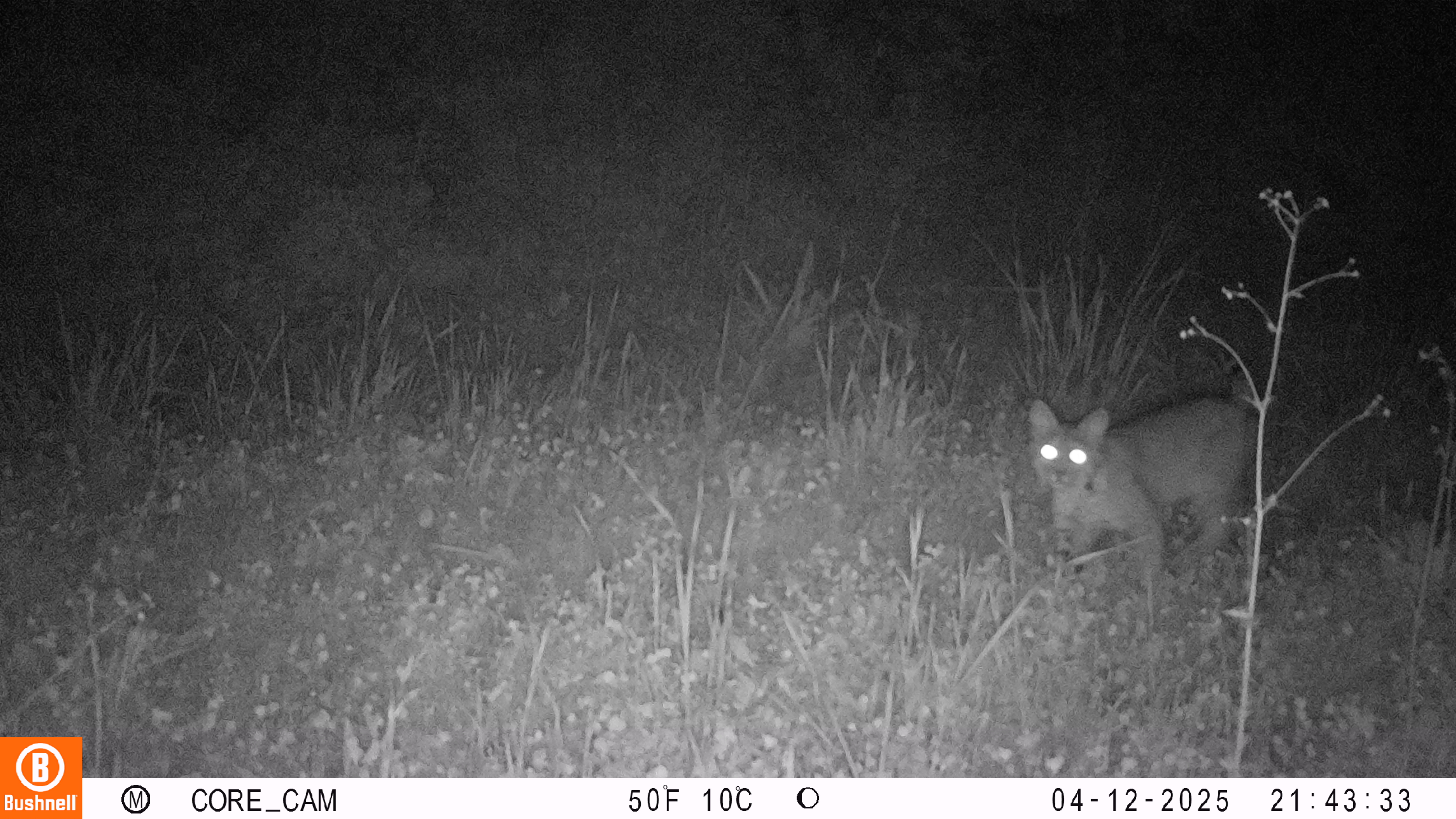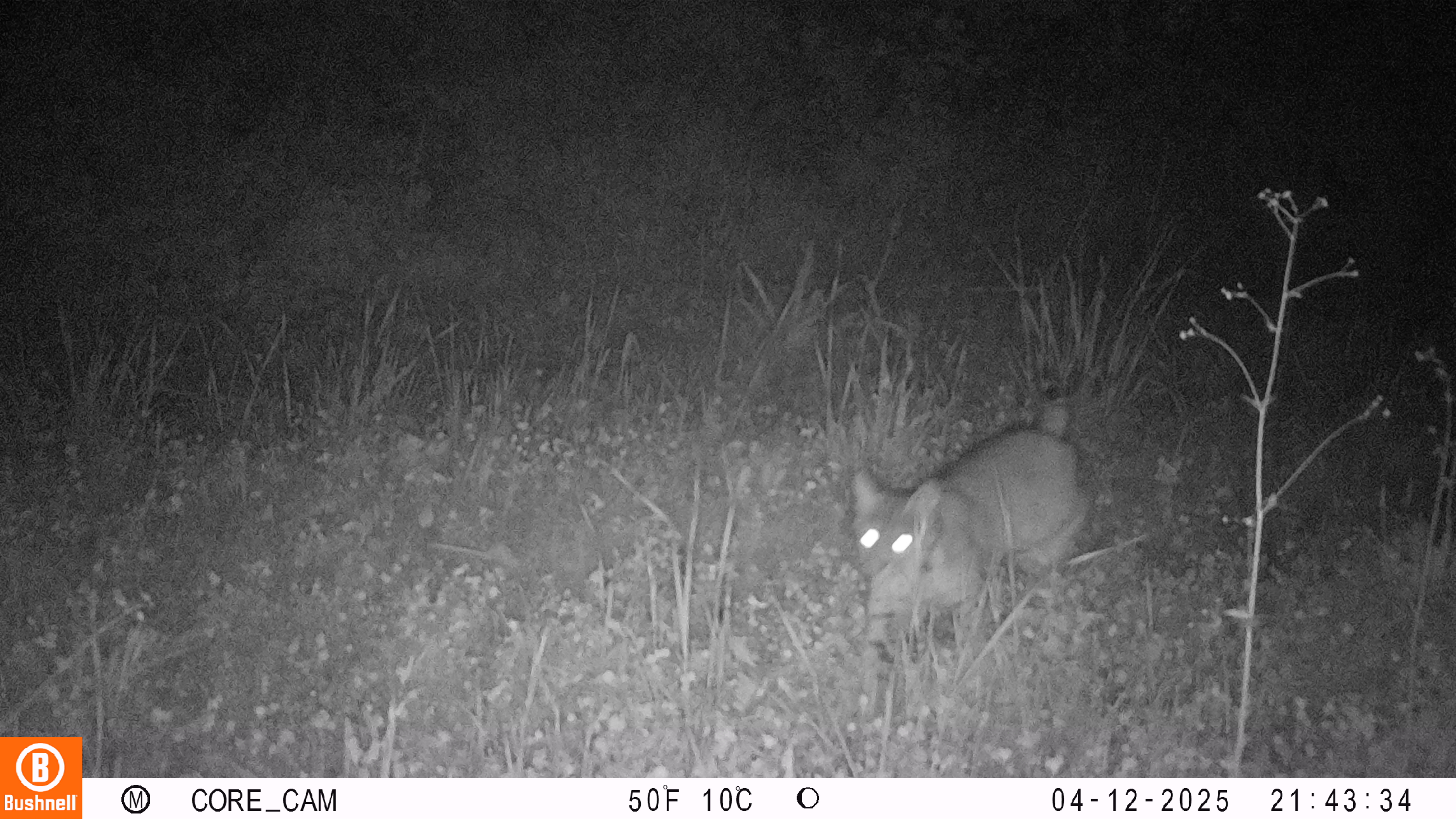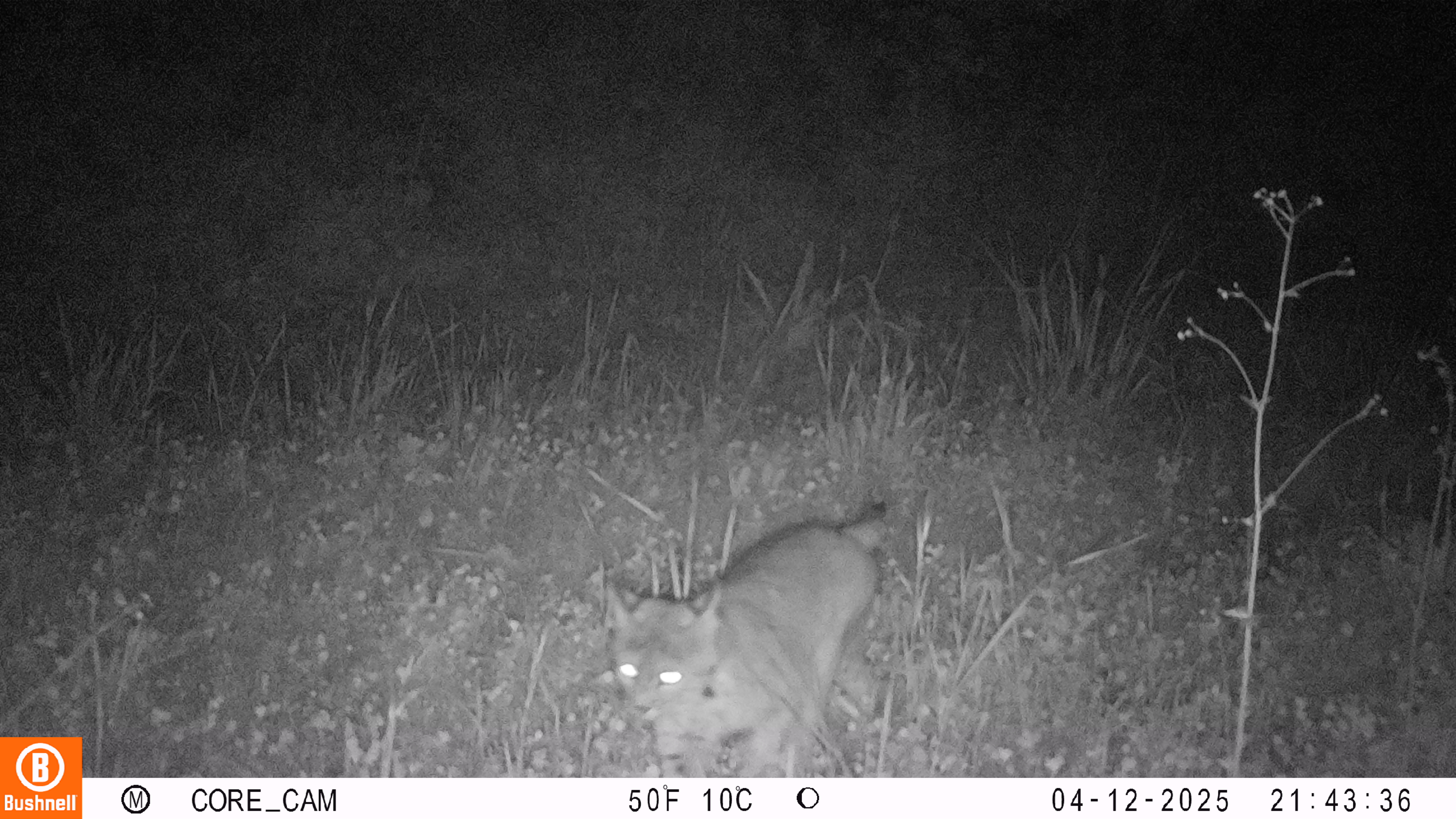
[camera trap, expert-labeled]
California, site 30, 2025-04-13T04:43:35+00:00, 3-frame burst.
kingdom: Animalia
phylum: Chordata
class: Mammalia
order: Carnivora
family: Felidae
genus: Lynx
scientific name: Lynx rufus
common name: bobcat